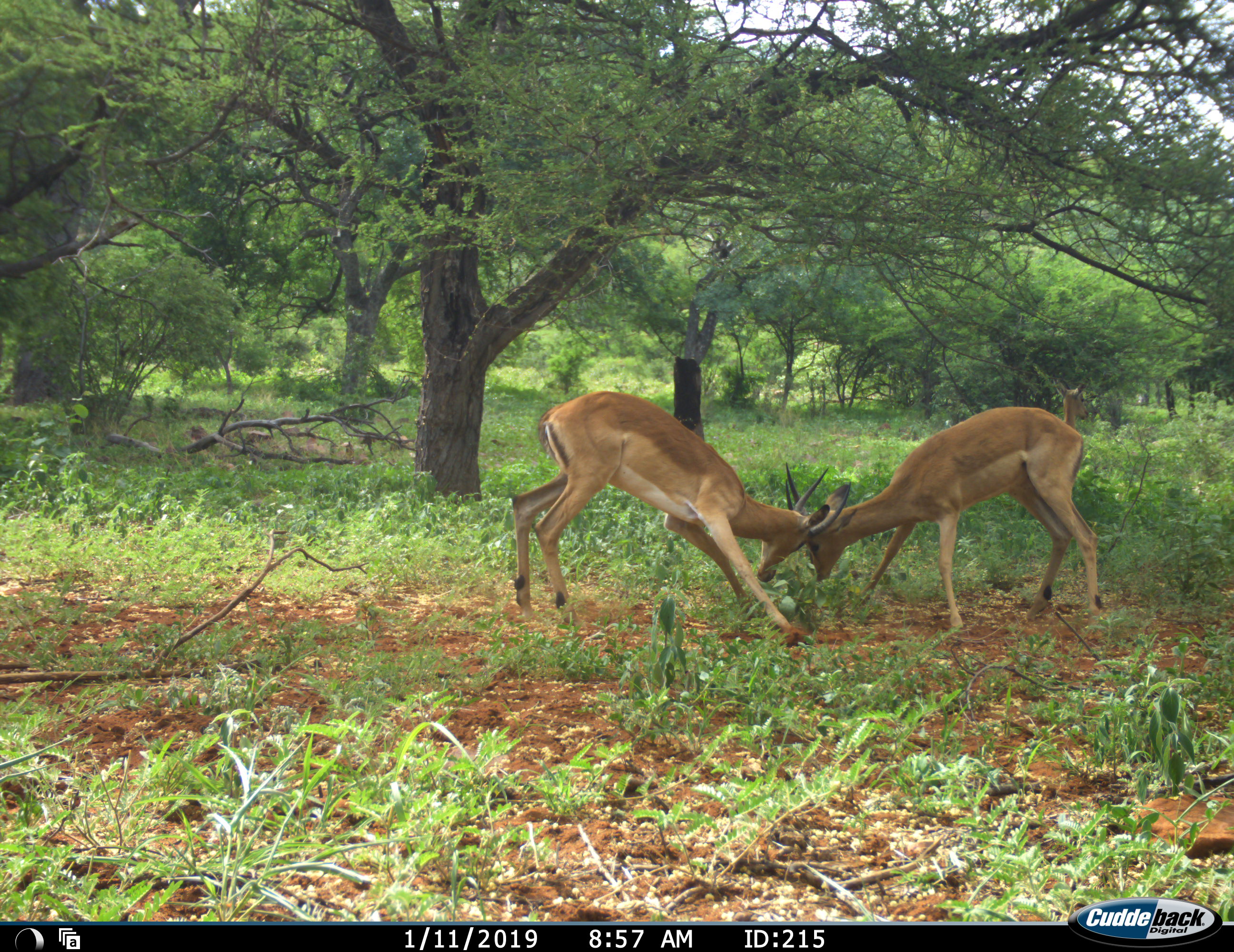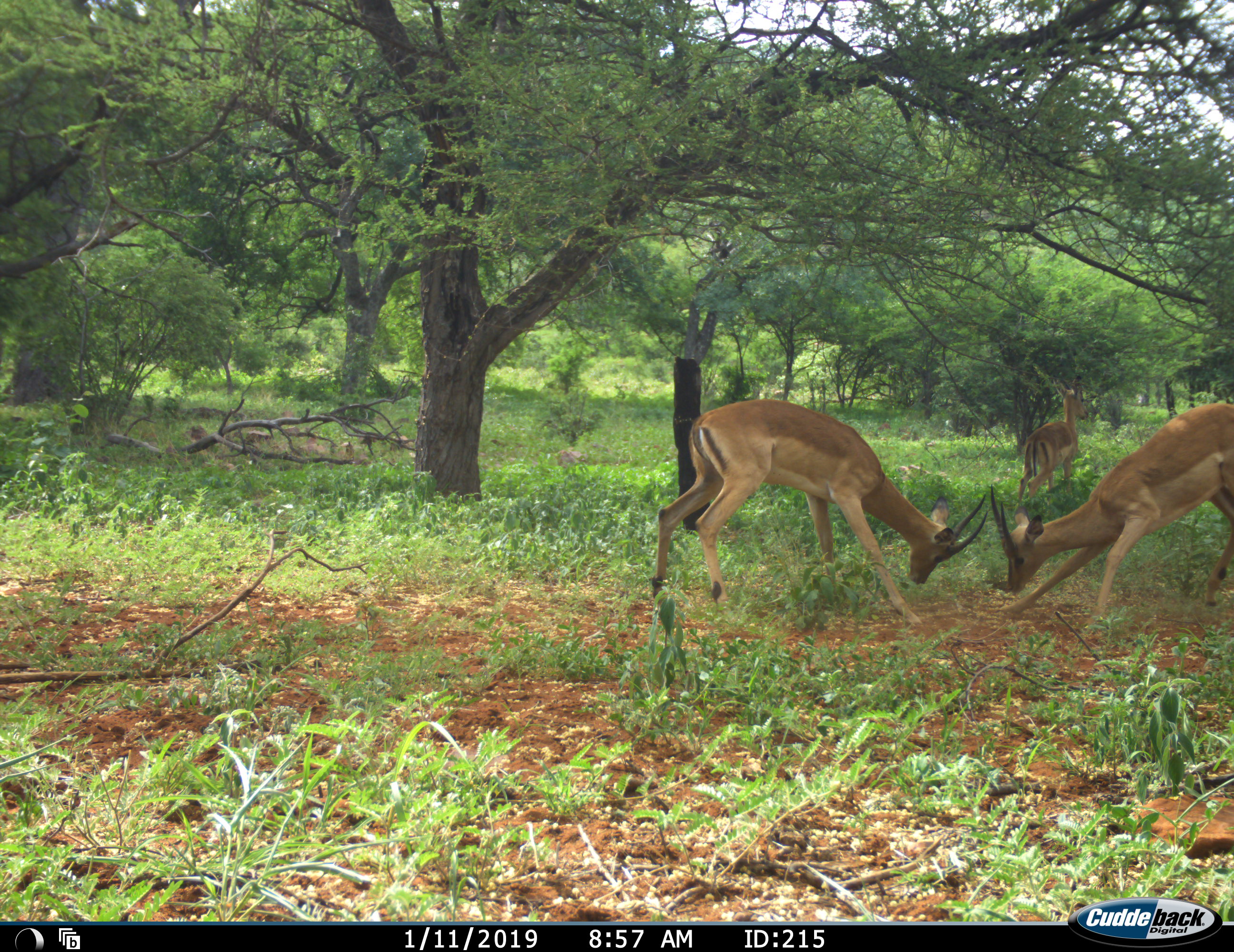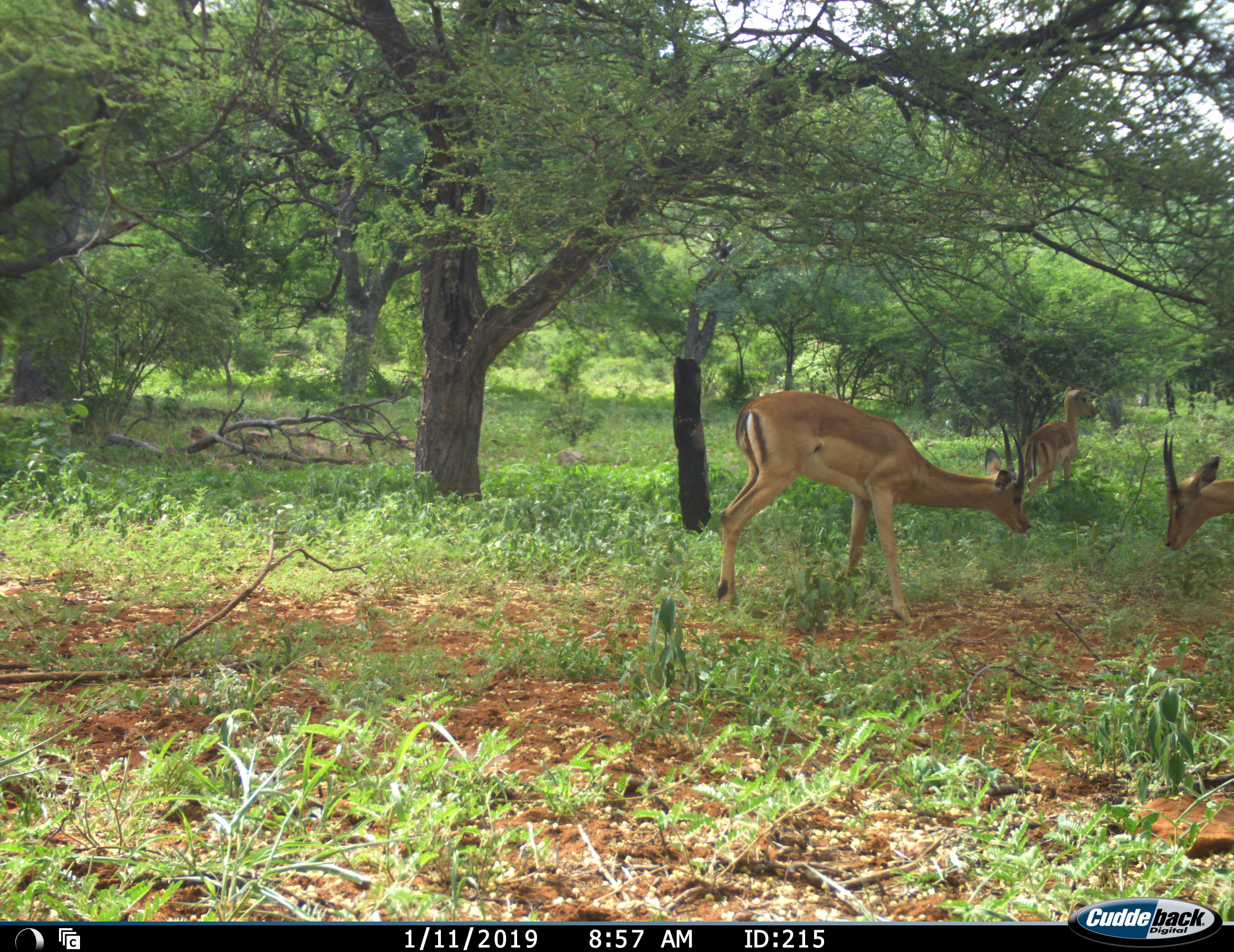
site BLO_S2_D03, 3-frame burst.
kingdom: Animalia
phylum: Chordata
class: Mammalia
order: Artiodactyla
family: Bovidae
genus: Aepyceros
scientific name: Aepyceros melampus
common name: impala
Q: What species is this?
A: Impala (Aepyceros melampus).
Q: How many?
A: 3.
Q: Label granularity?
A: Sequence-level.